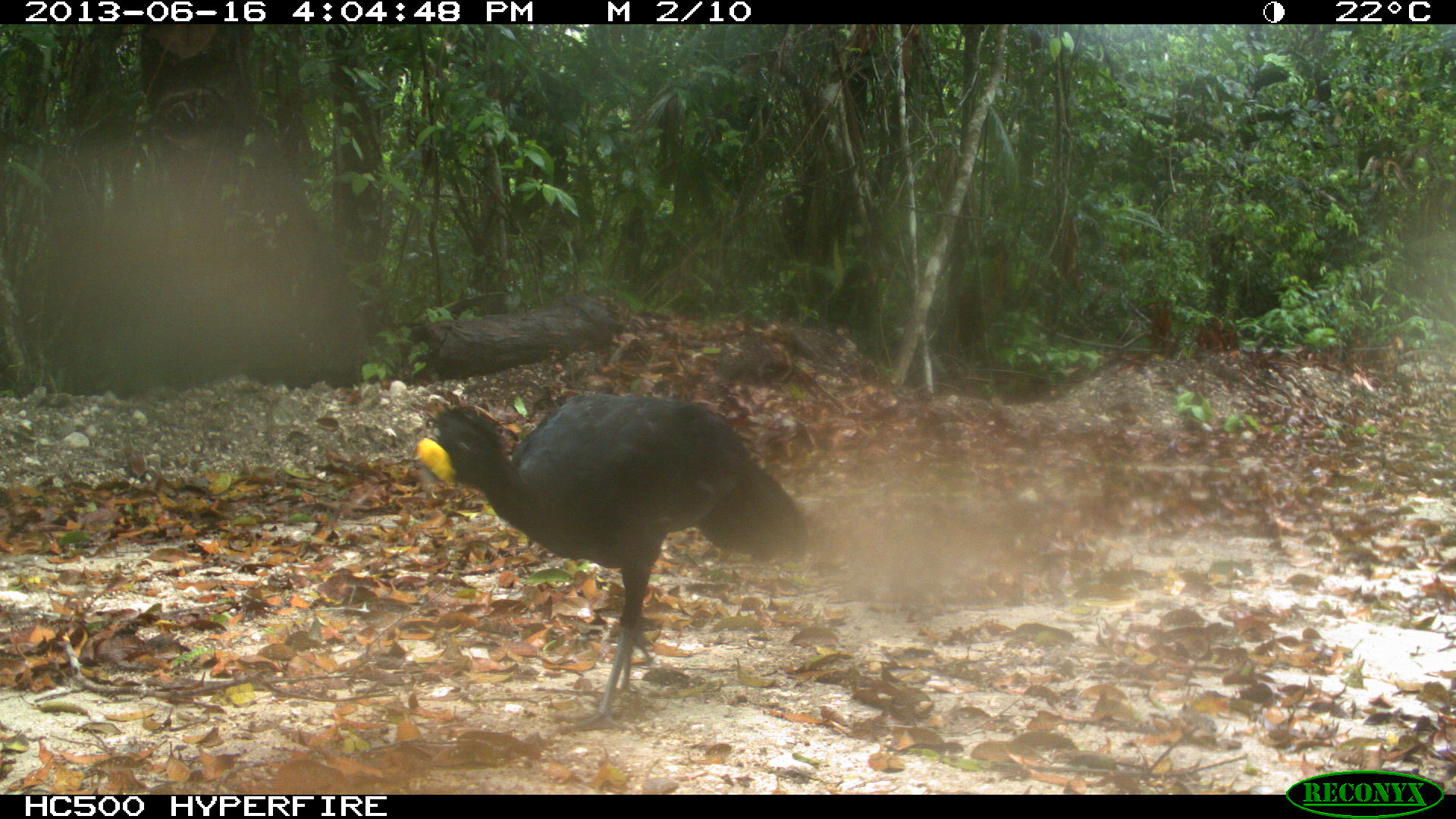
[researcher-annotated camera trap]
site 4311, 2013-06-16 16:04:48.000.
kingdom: Animalia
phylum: Chordata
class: Aves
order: Galliformes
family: Cracidae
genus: Crax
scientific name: Crax rubra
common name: great curassow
Crax rubra (great curassow), count 1, sex male.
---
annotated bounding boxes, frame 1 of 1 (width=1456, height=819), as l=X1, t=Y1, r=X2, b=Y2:
crax rubra: l=414, t=389, r=812, b=730